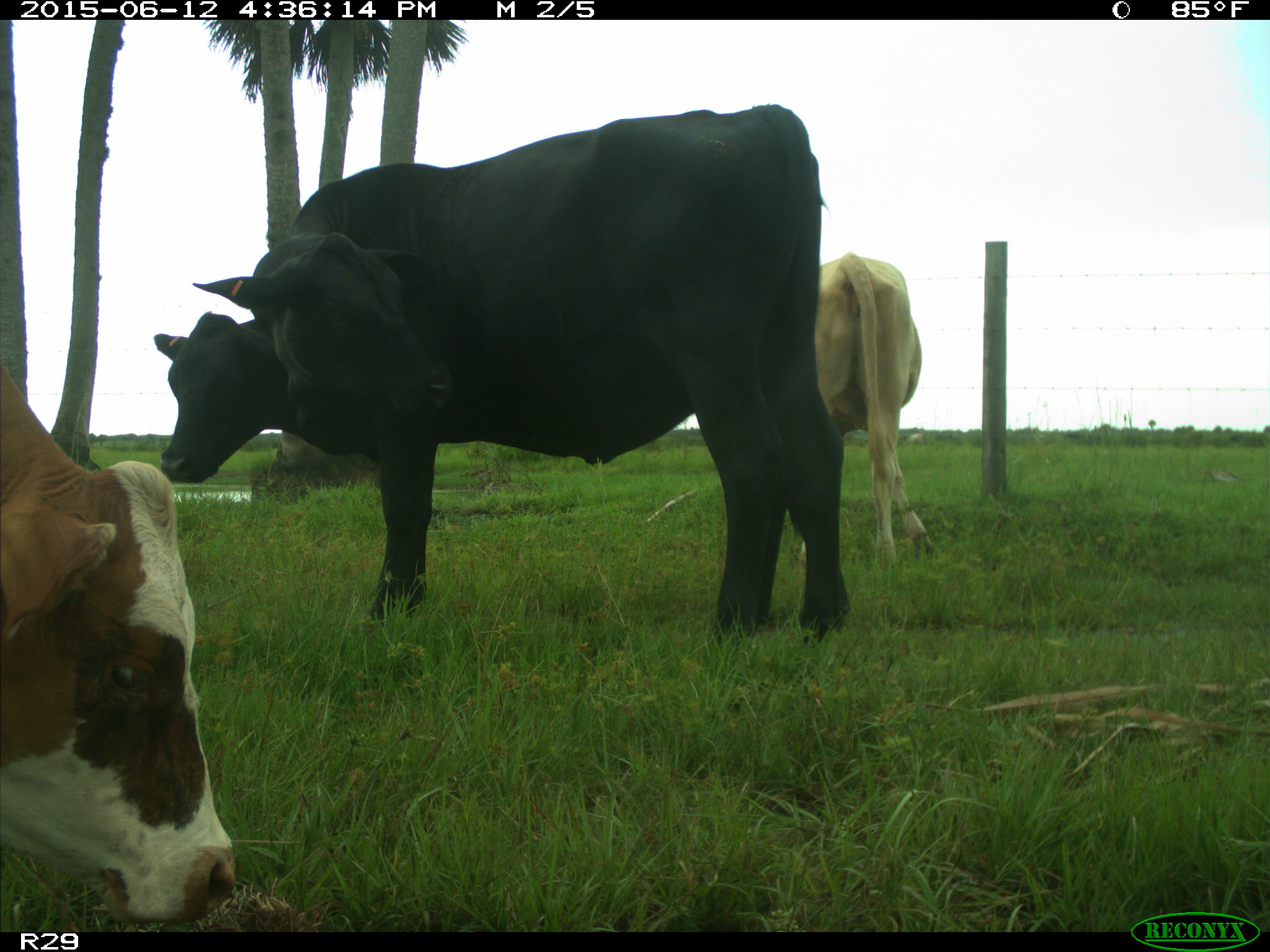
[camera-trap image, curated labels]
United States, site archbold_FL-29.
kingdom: Animalia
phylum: Chordata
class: Mammalia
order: Artiodactyla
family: Bovidae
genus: Bos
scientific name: Bos taurus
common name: domestic cow